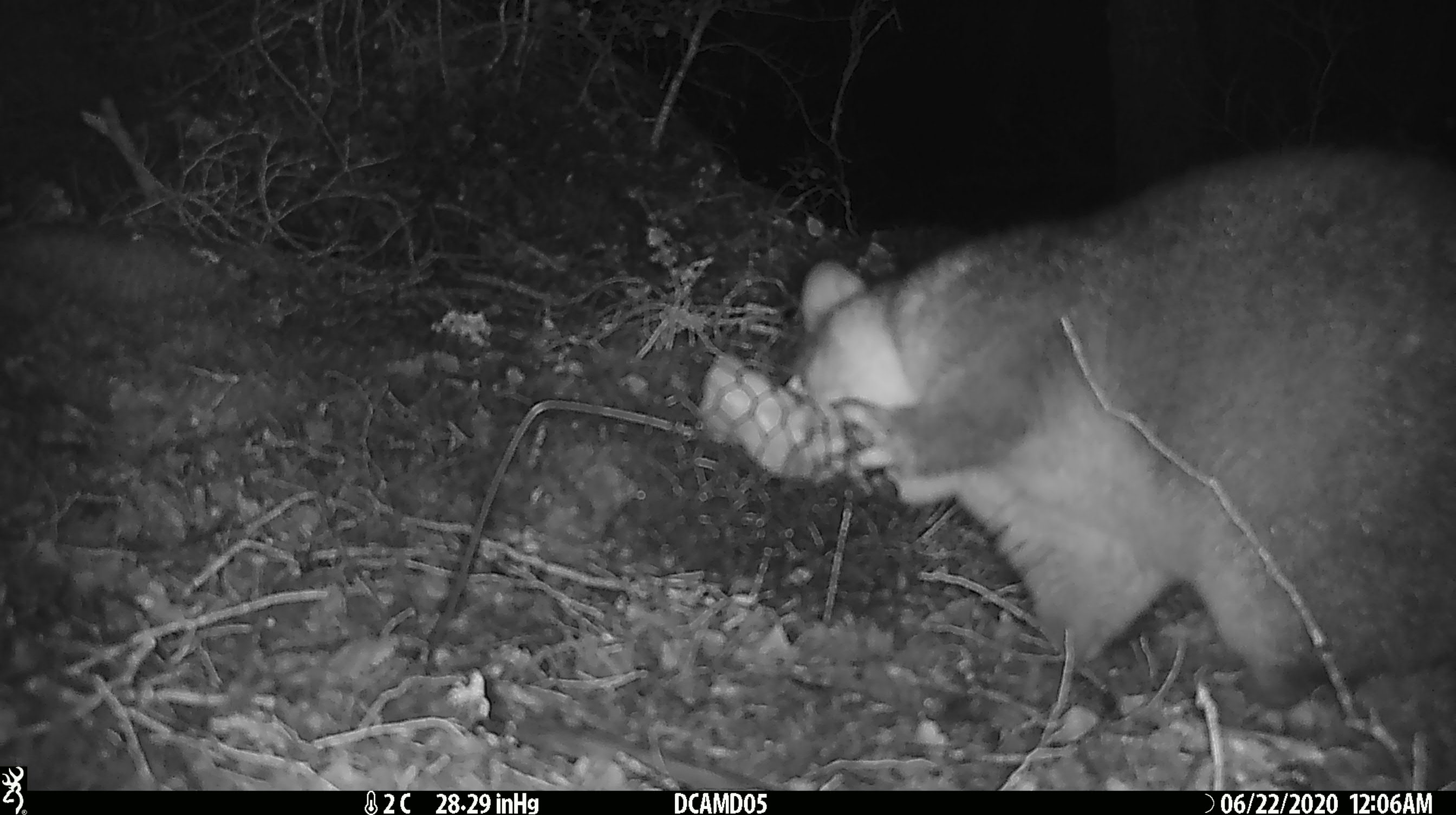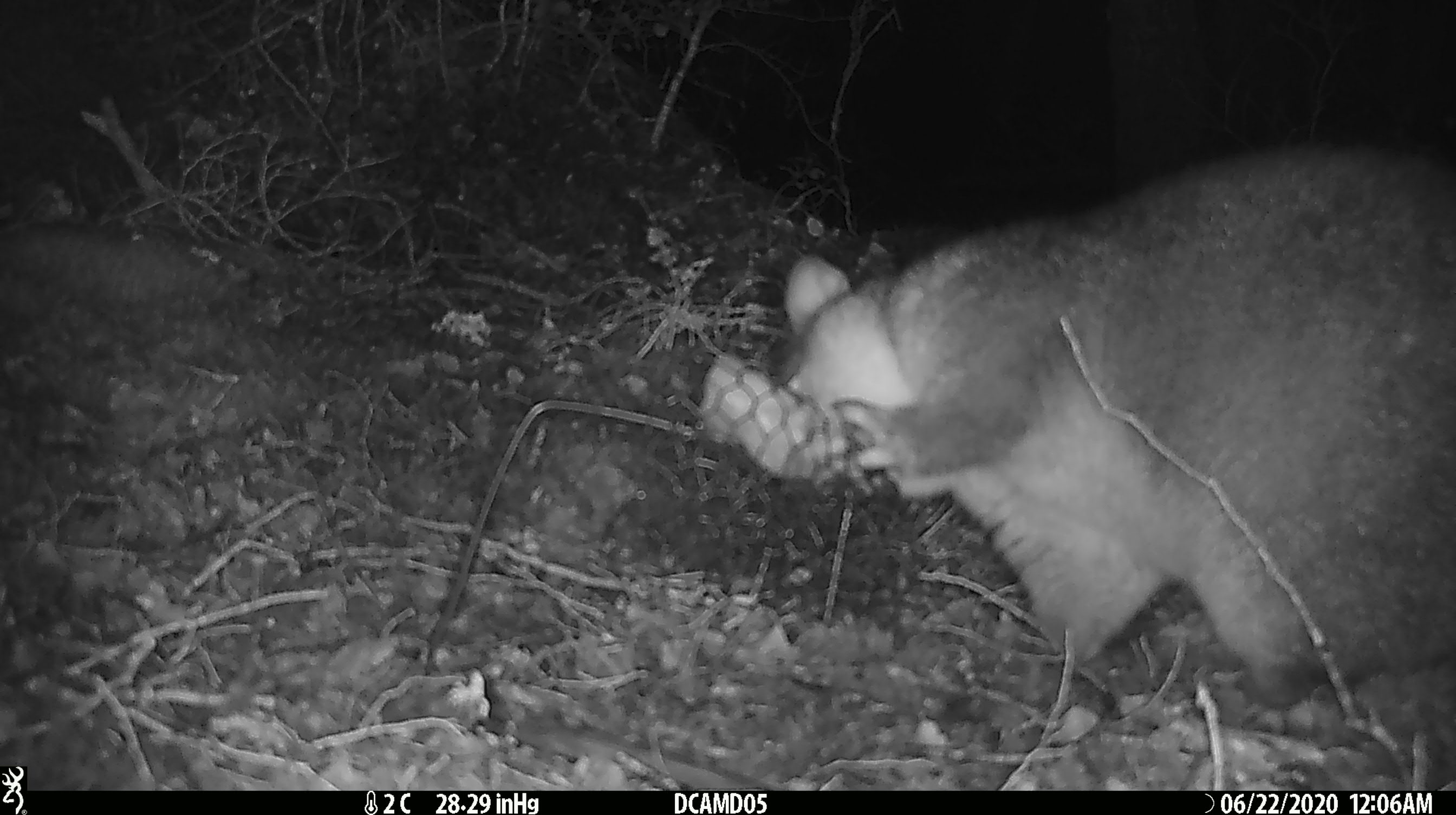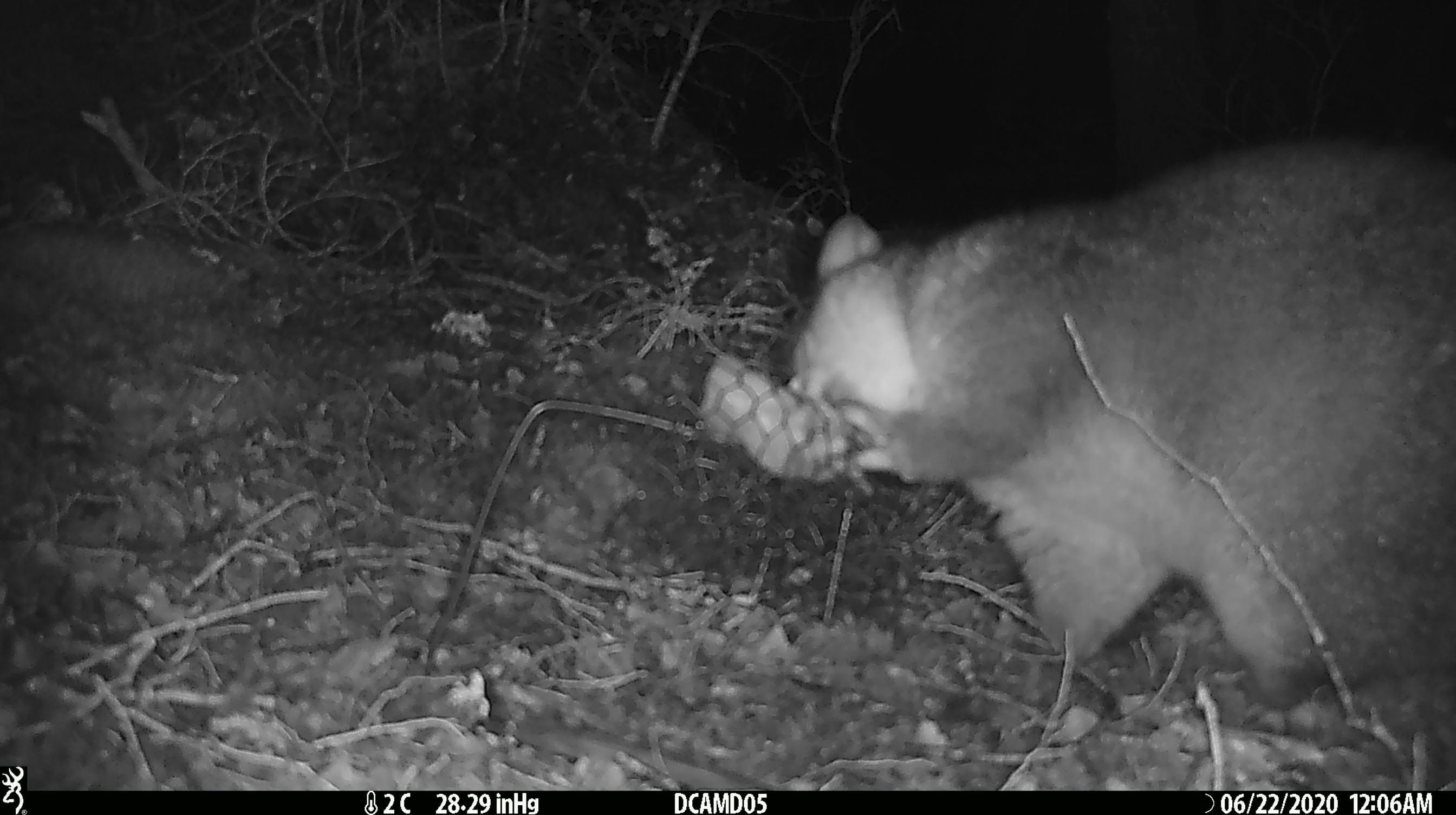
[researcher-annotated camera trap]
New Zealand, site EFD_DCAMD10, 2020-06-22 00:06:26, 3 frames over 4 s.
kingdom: Animalia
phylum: Chordata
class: Mammalia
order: Diprotodontia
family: Phalangeridae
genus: Trichosurus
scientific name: Trichosurus vulpecula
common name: common brushtail possum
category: possum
Possum (common brushtail possum) (Trichosurus vulpecula).